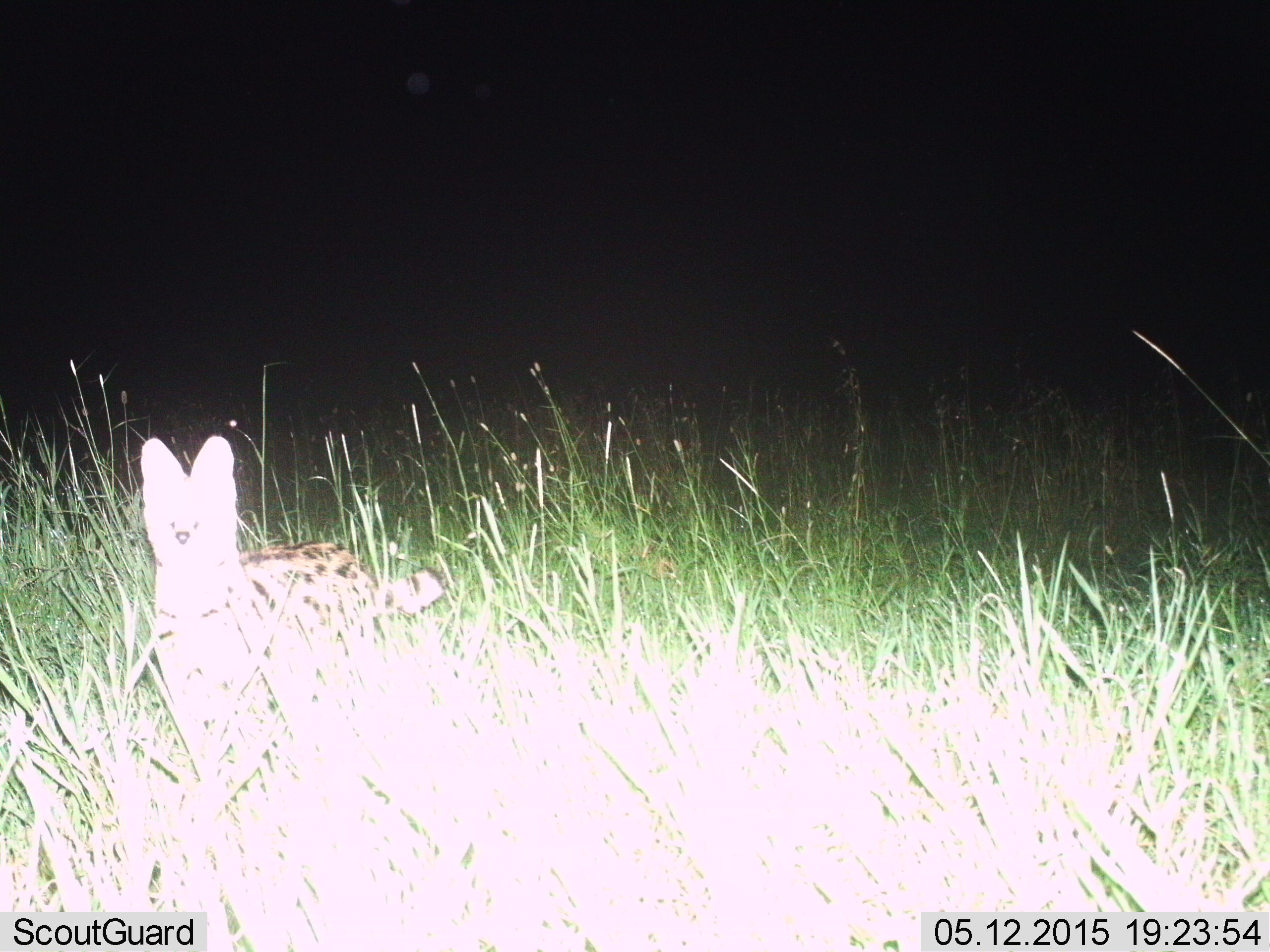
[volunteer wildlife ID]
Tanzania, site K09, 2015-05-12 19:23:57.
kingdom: Animalia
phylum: Chordata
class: Mammalia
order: Carnivora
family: Felidae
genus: Leptailurus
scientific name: Leptailurus serval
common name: serval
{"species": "serval (Leptailurus serval)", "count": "1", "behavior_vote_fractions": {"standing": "100%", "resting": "0%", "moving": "0%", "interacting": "0%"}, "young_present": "0%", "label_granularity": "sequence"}